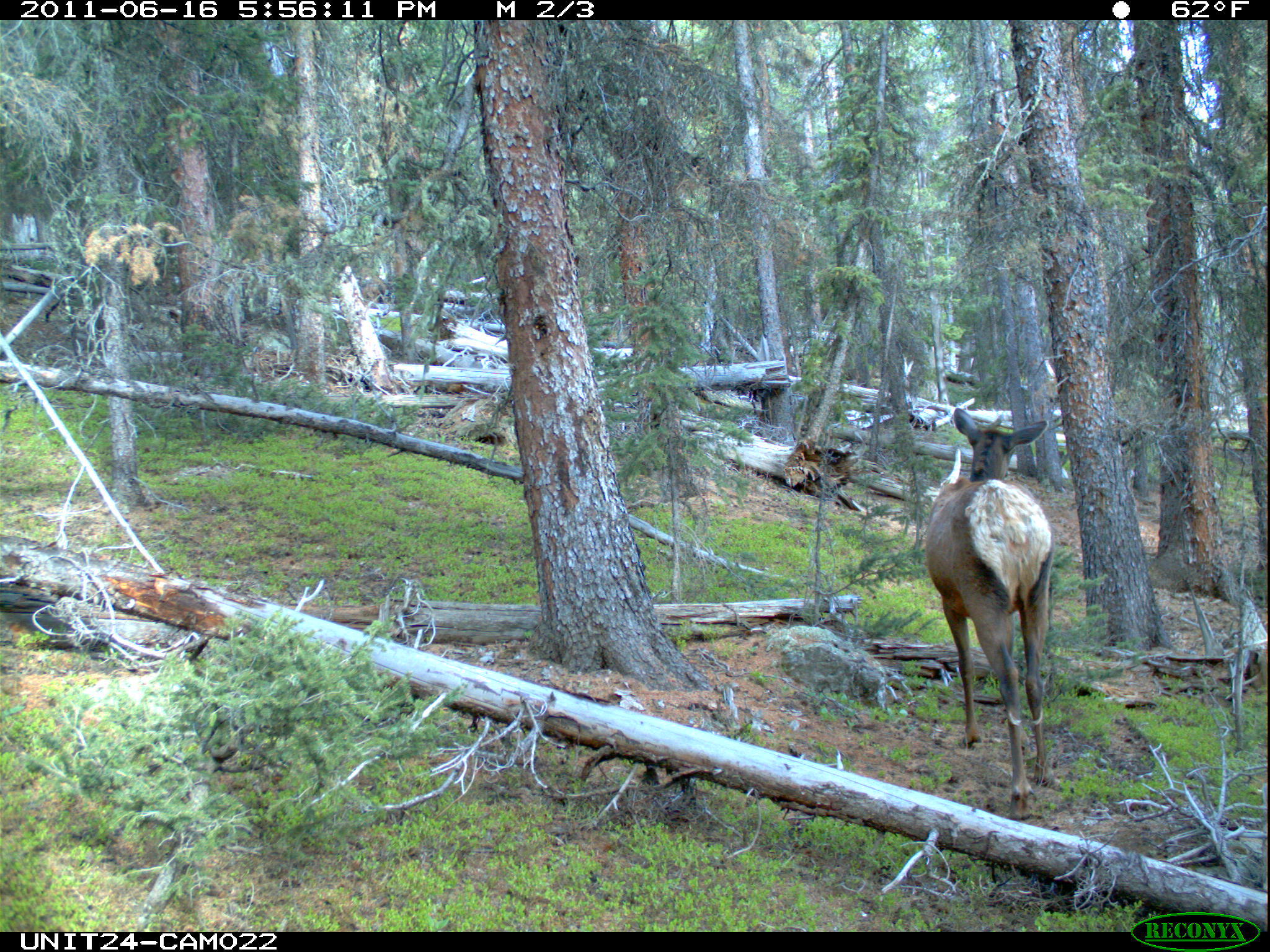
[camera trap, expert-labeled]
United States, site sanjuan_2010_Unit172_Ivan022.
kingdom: Animalia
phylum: Chordata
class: Mammalia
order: Artiodactyla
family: Cervidae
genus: Cervus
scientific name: Cervus elaphus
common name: red deer